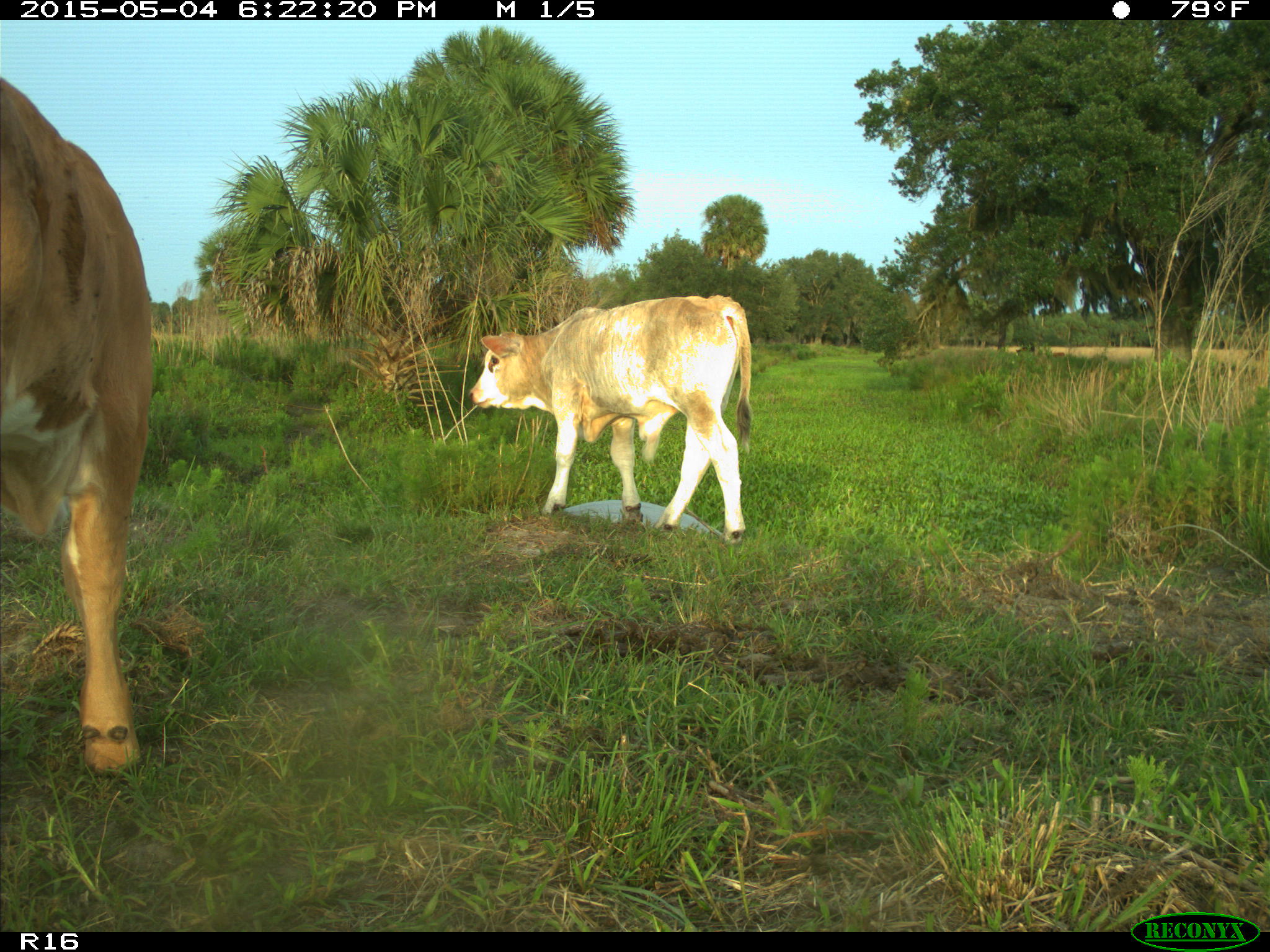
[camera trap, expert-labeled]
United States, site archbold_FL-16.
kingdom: Animalia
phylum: Chordata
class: Mammalia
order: Artiodactyla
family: Bovidae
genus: Bos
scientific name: Bos taurus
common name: domestic cow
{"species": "Bos taurus (domestic cow)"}